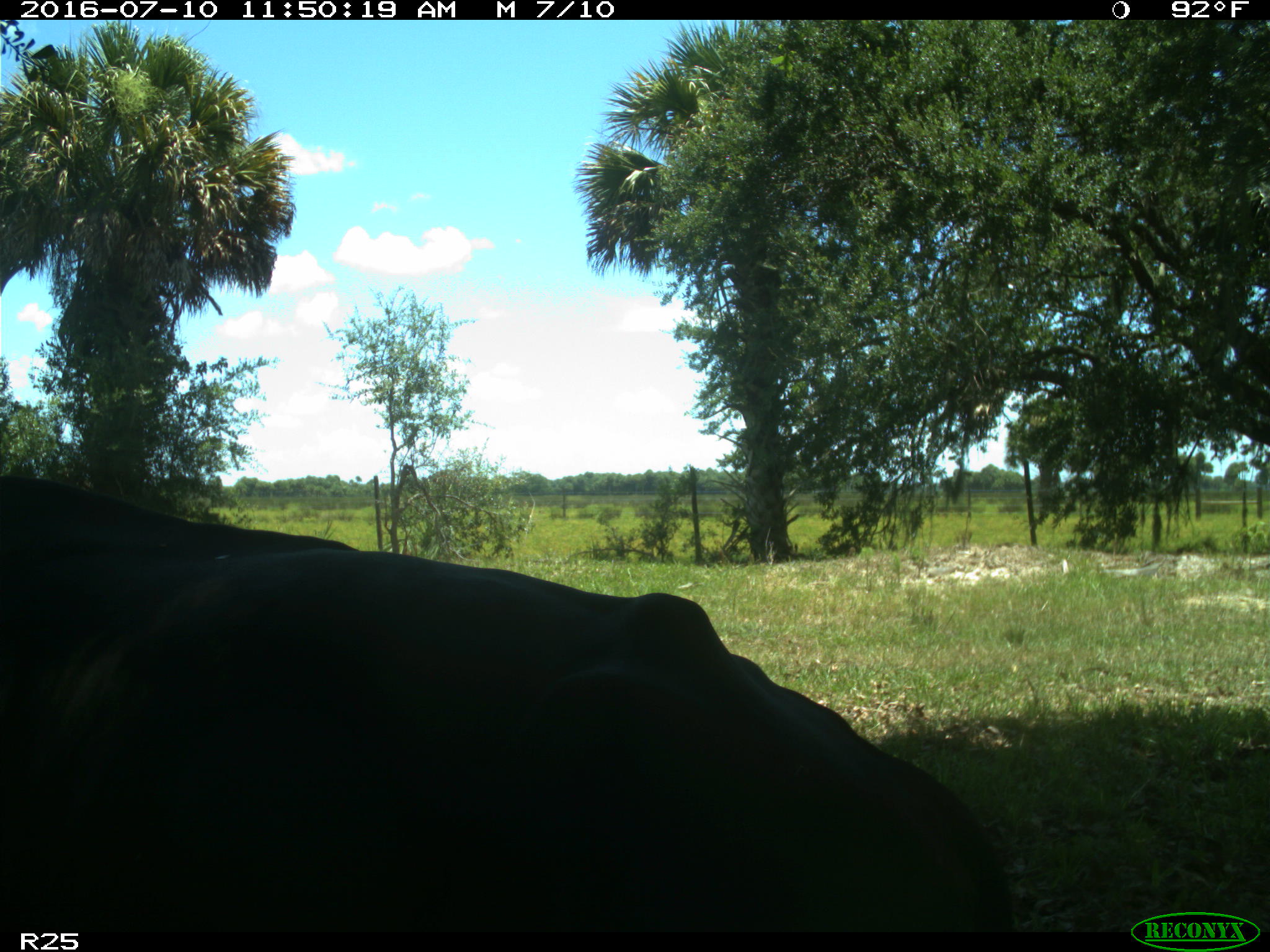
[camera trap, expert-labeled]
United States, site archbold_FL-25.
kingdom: Animalia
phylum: Chordata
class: Mammalia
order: Artiodactyla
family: Bovidae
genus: Bos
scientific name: Bos taurus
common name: domestic cow